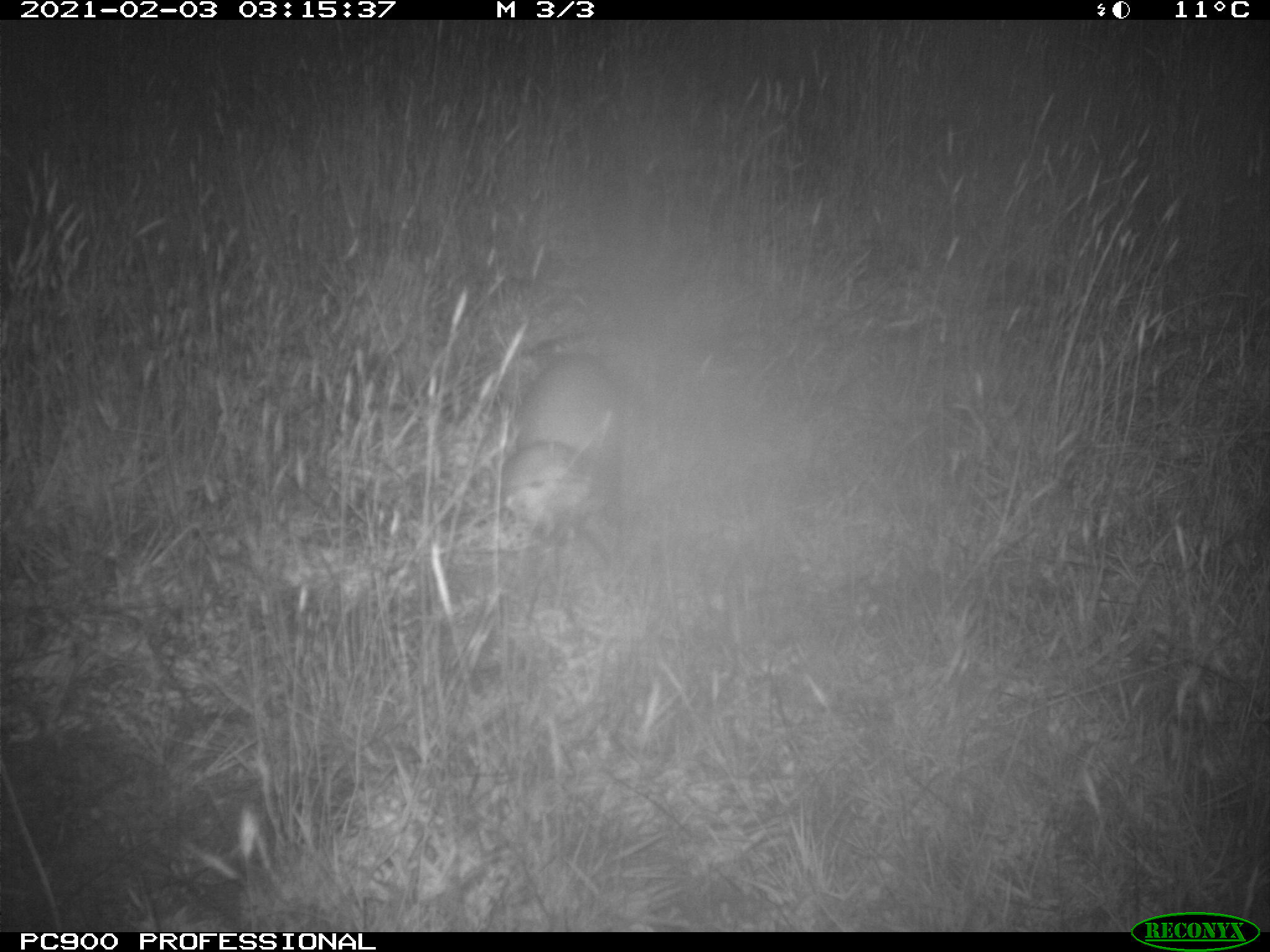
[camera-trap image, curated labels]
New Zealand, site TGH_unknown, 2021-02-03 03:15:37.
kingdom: Animalia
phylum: Chordata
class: Mammalia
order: Carnivora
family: Mustelidae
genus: Mustela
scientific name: Mustela furo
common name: ferret